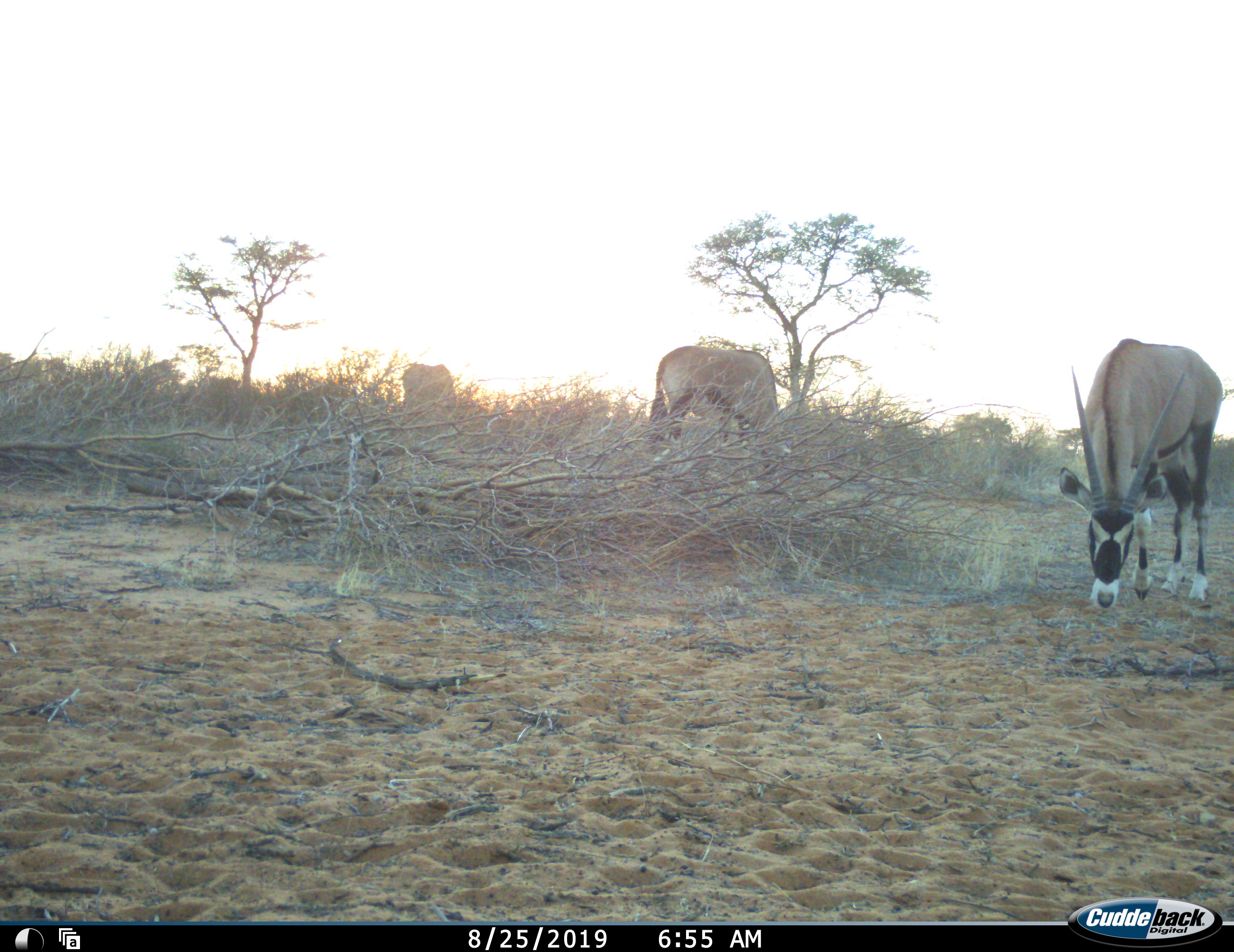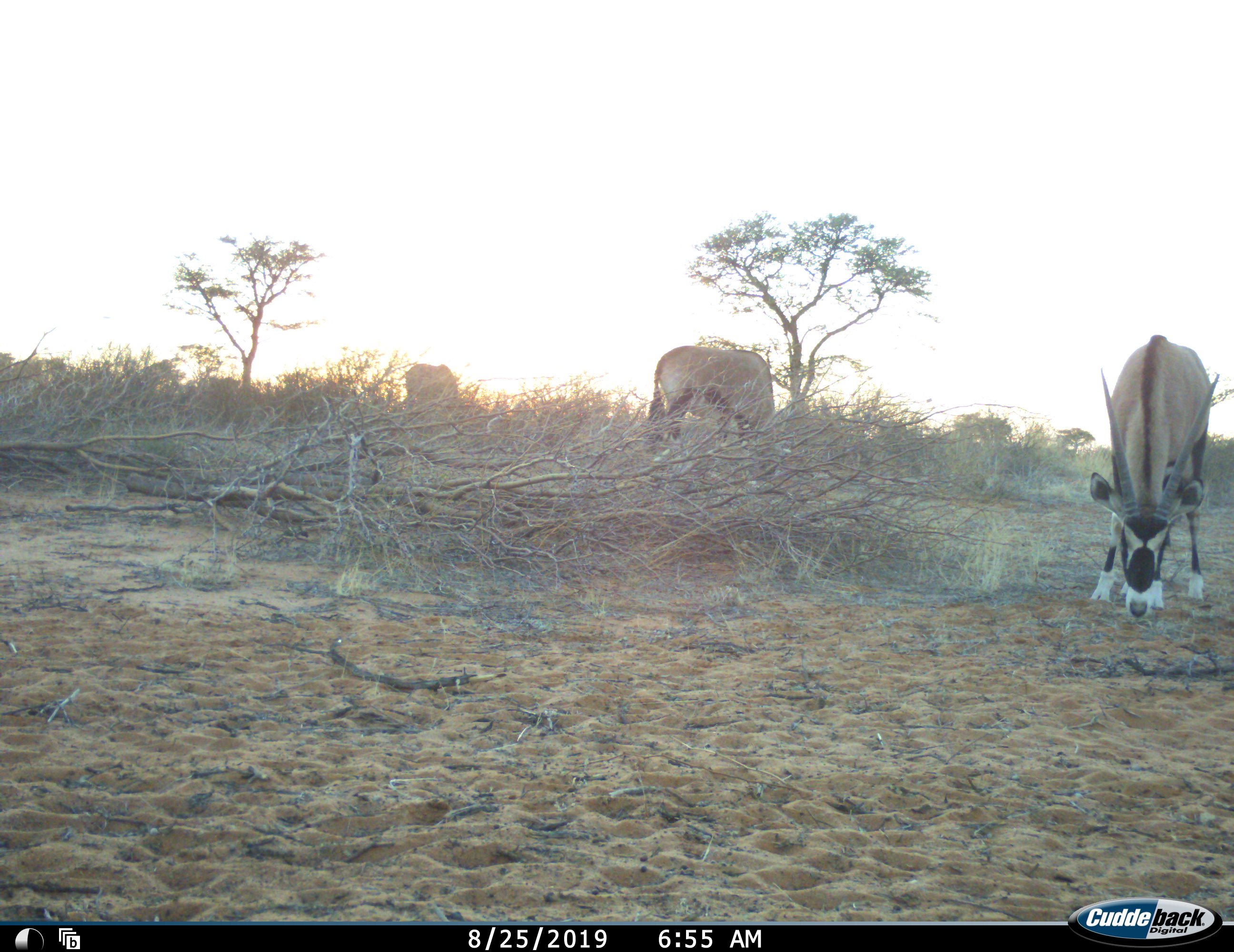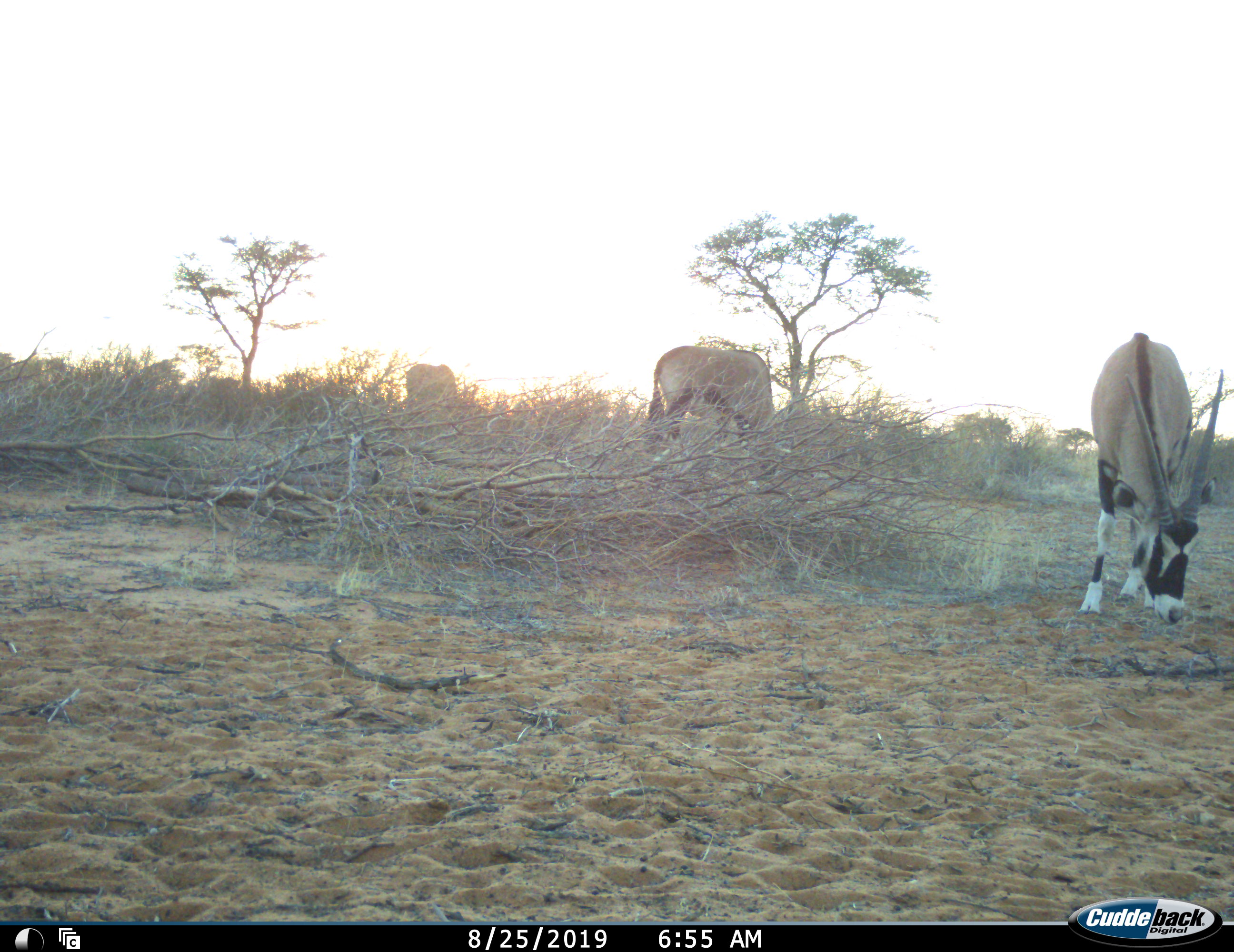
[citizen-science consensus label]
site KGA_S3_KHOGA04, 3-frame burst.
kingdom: Animalia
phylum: Chordata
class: Mammalia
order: Artiodactyla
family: Bovidae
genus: Oryx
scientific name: Oryx gazella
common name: gemsbok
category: oryx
Oryx (gemsbok) (Oryx gazella), count 3. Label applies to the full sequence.